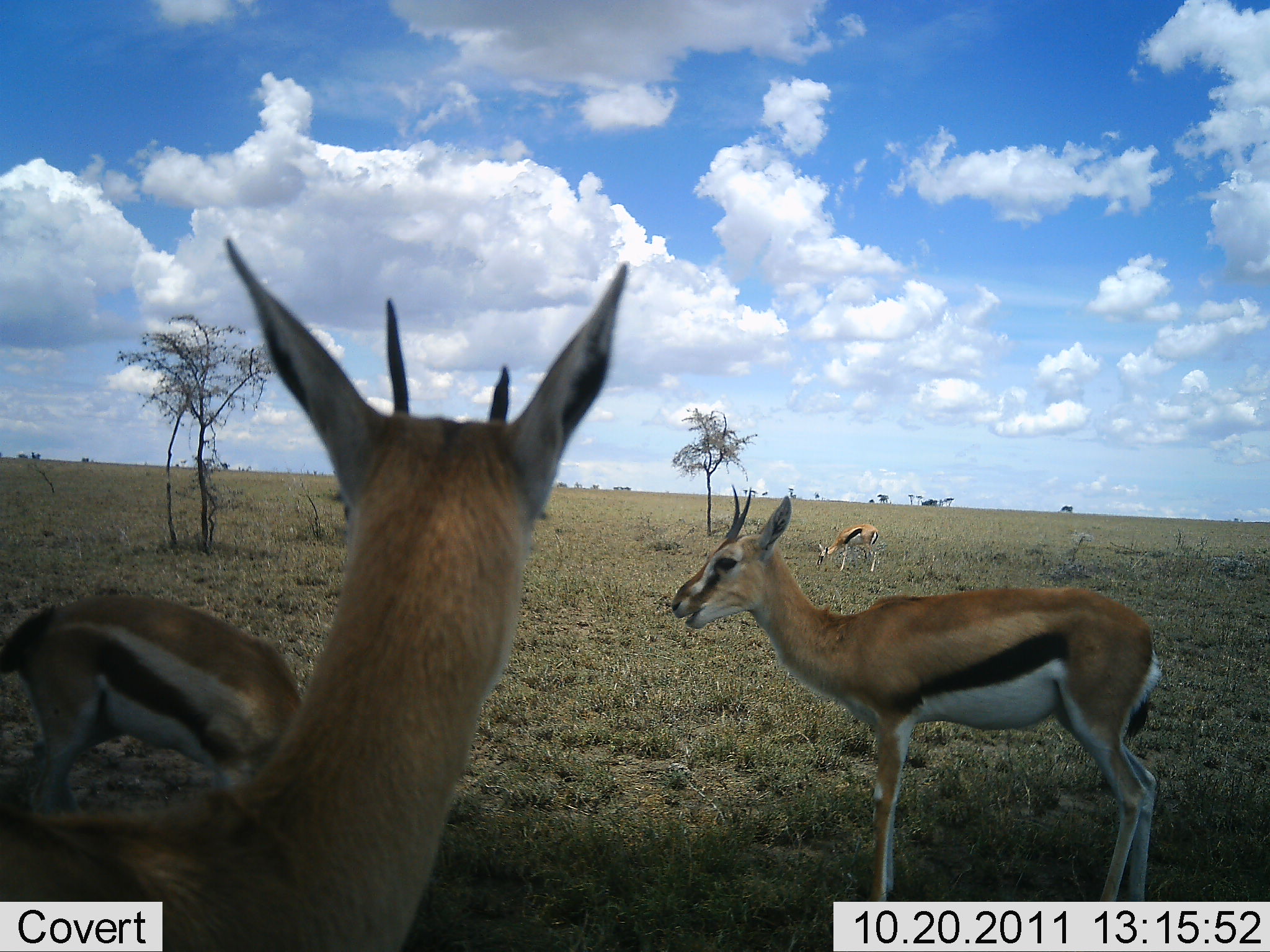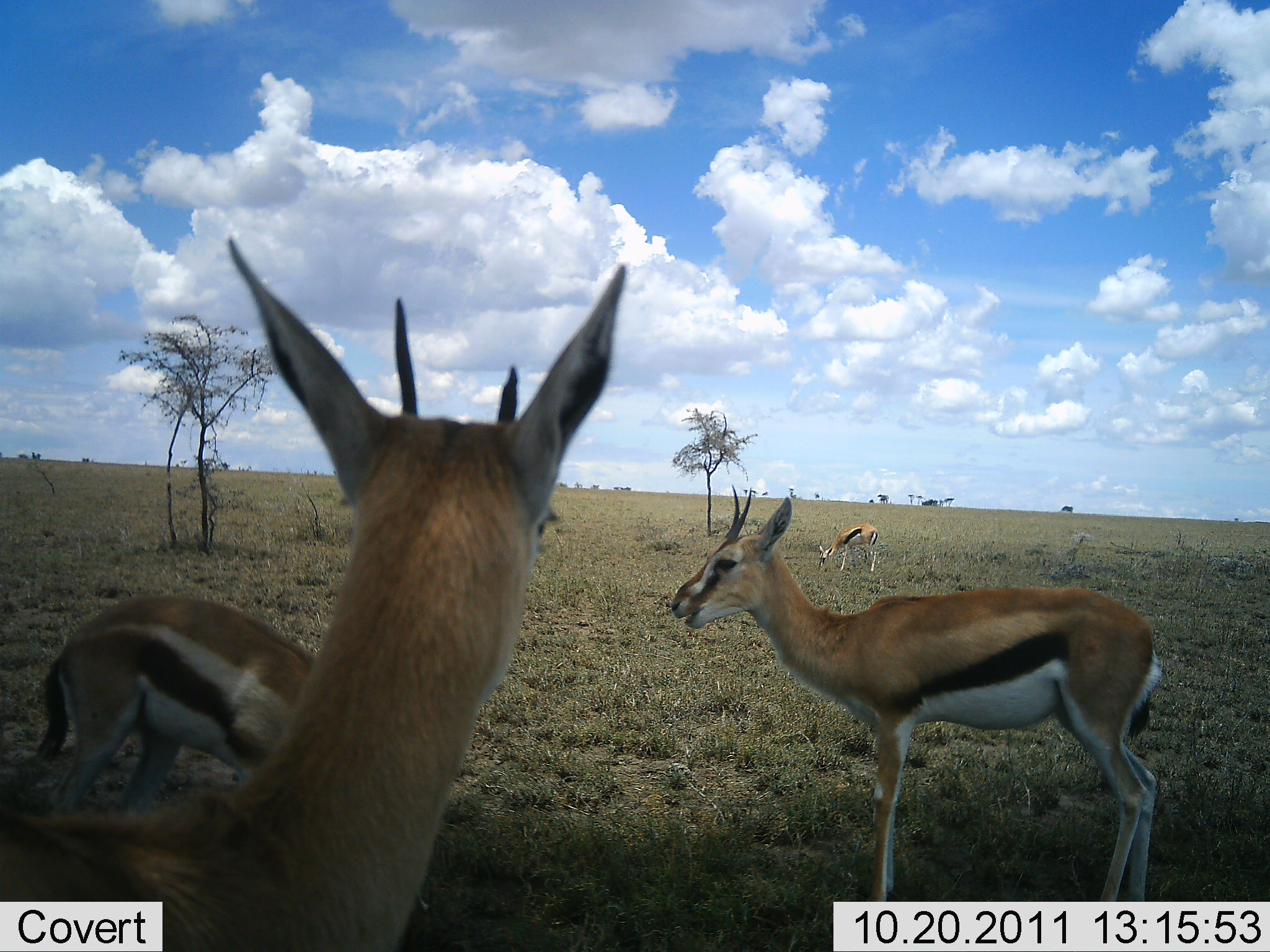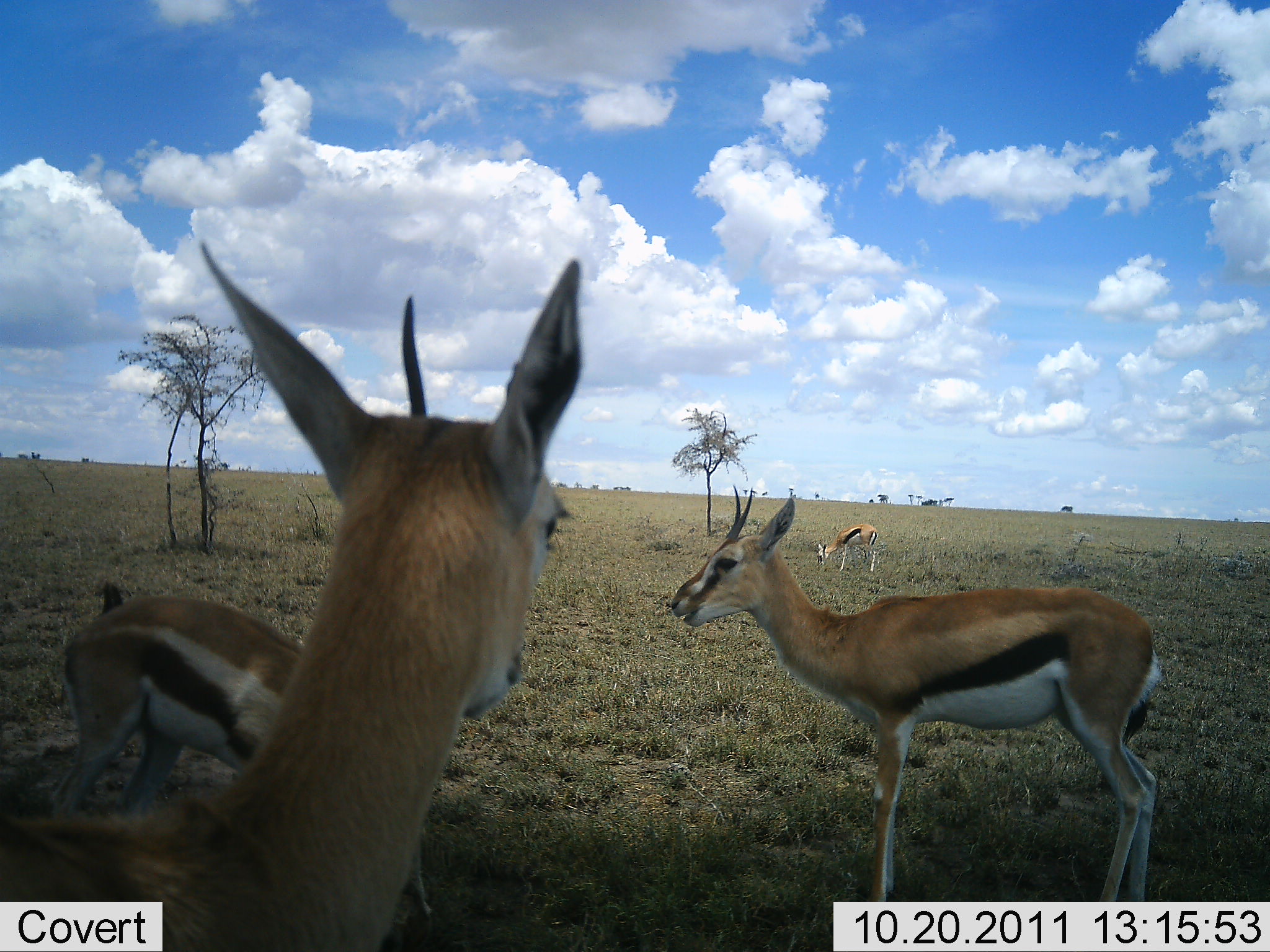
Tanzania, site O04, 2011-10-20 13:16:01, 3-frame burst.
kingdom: Animalia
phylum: Chordata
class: Mammalia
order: Artiodactyla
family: Bovidae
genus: Eudorcas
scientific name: Eudorcas thomsonii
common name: thomson's gazelle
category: gazellethomsons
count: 4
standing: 71%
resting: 14%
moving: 14%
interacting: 0%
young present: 0%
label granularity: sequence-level